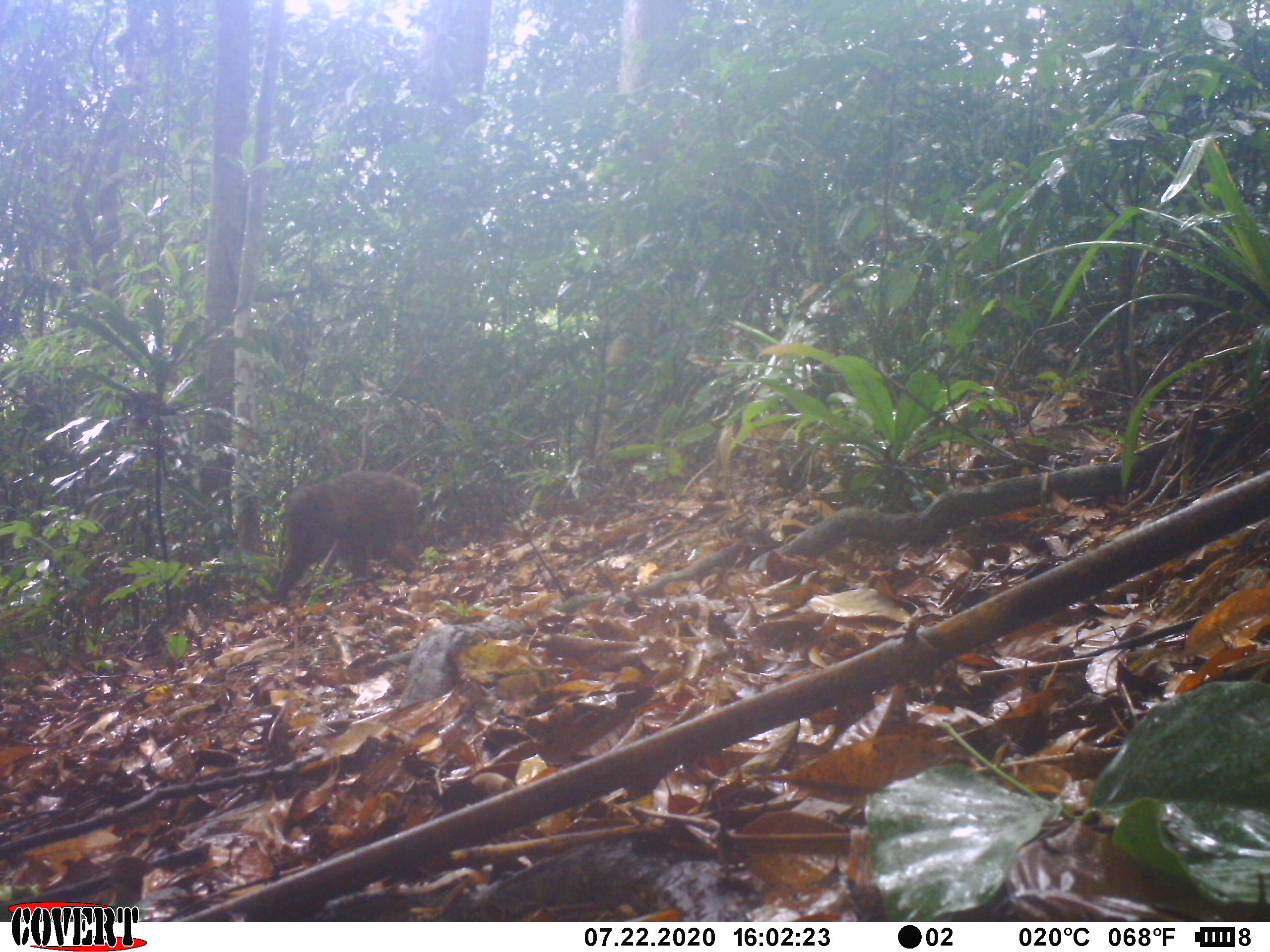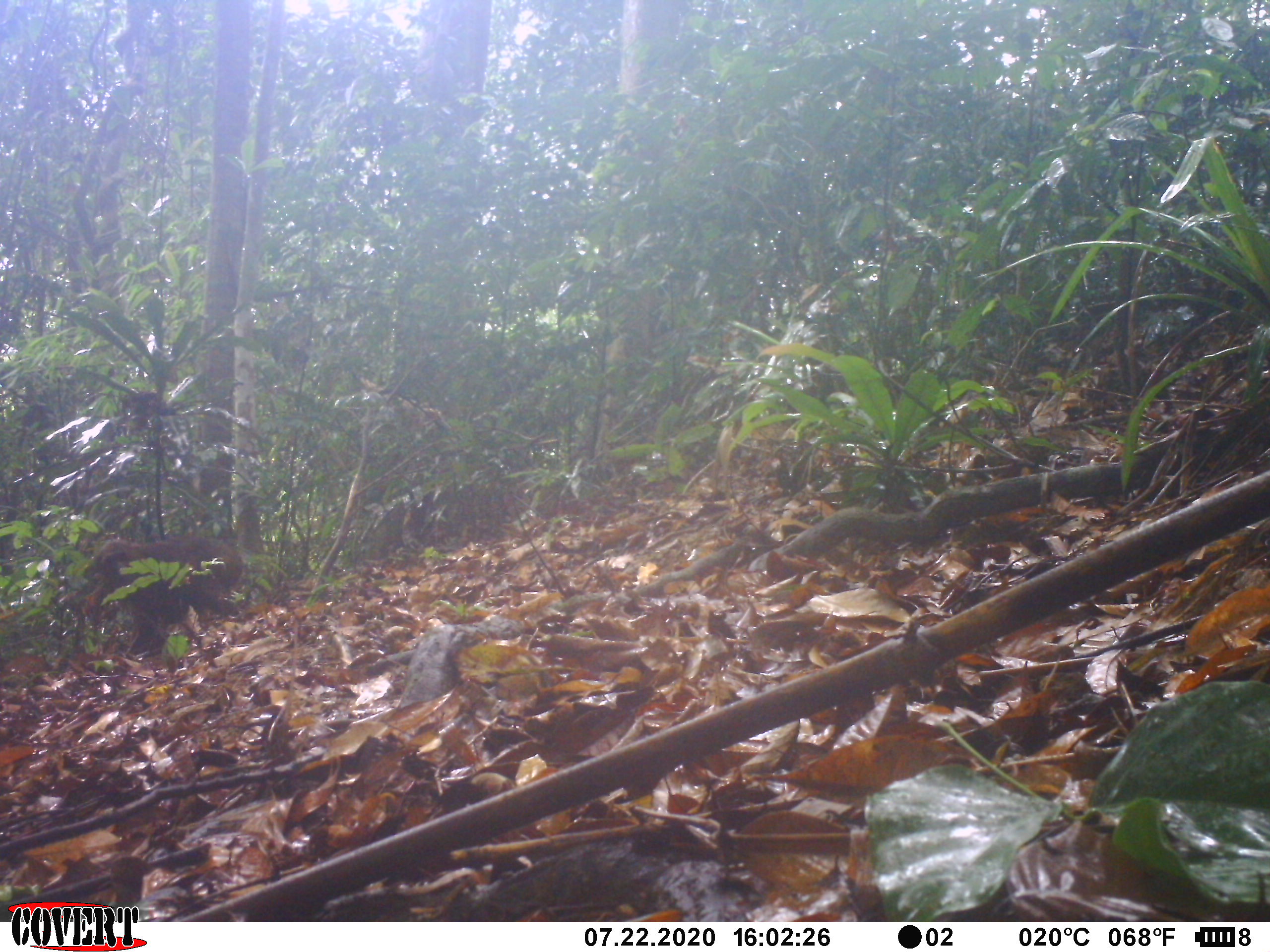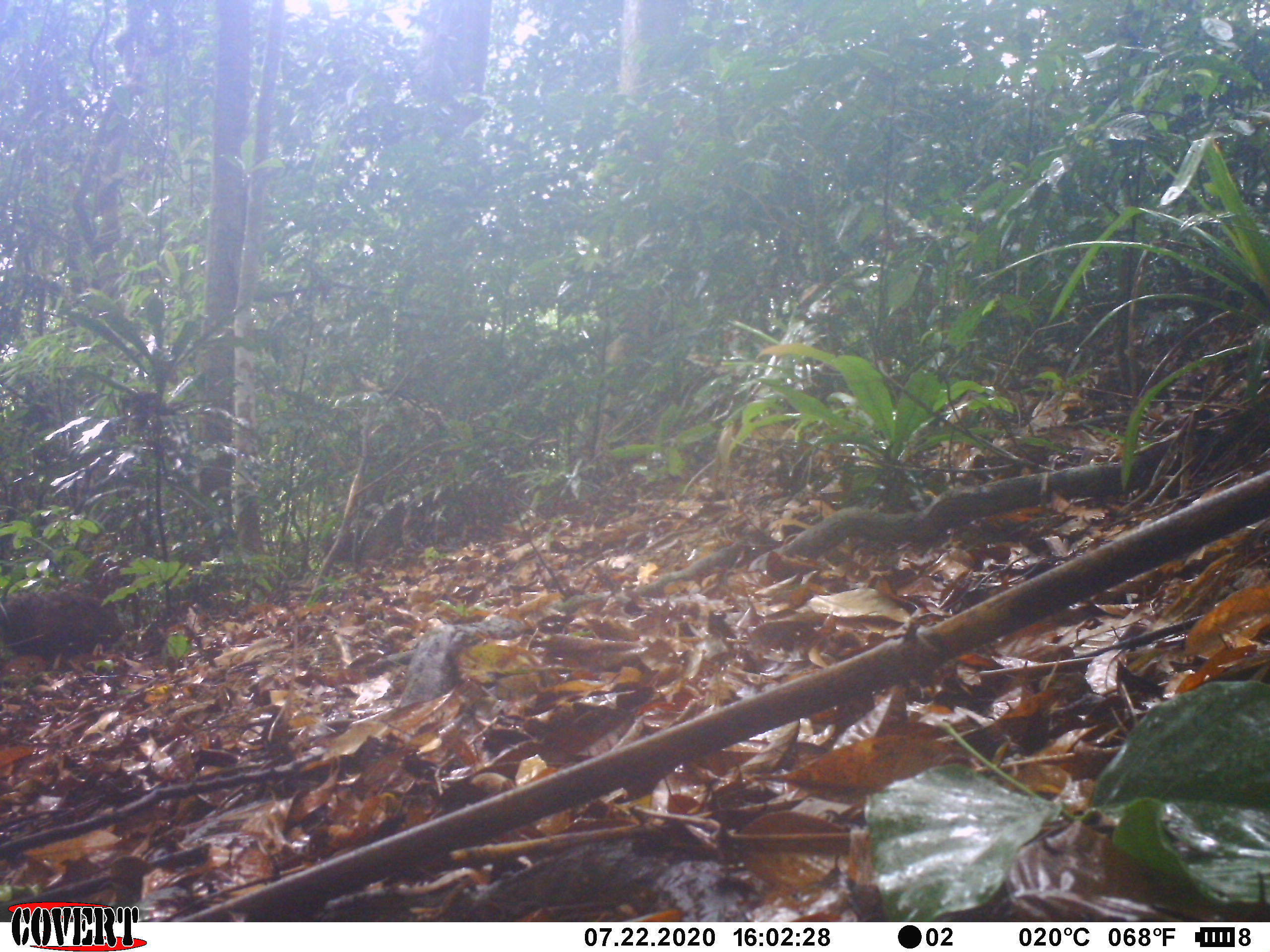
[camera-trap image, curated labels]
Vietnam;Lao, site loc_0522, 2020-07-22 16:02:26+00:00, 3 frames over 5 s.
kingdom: Animalia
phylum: Chordata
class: Mammalia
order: Primates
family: Cercopithecidae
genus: Macaca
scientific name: Macaca arctoides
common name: stump-tailed macaque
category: stump tailed macaque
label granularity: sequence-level